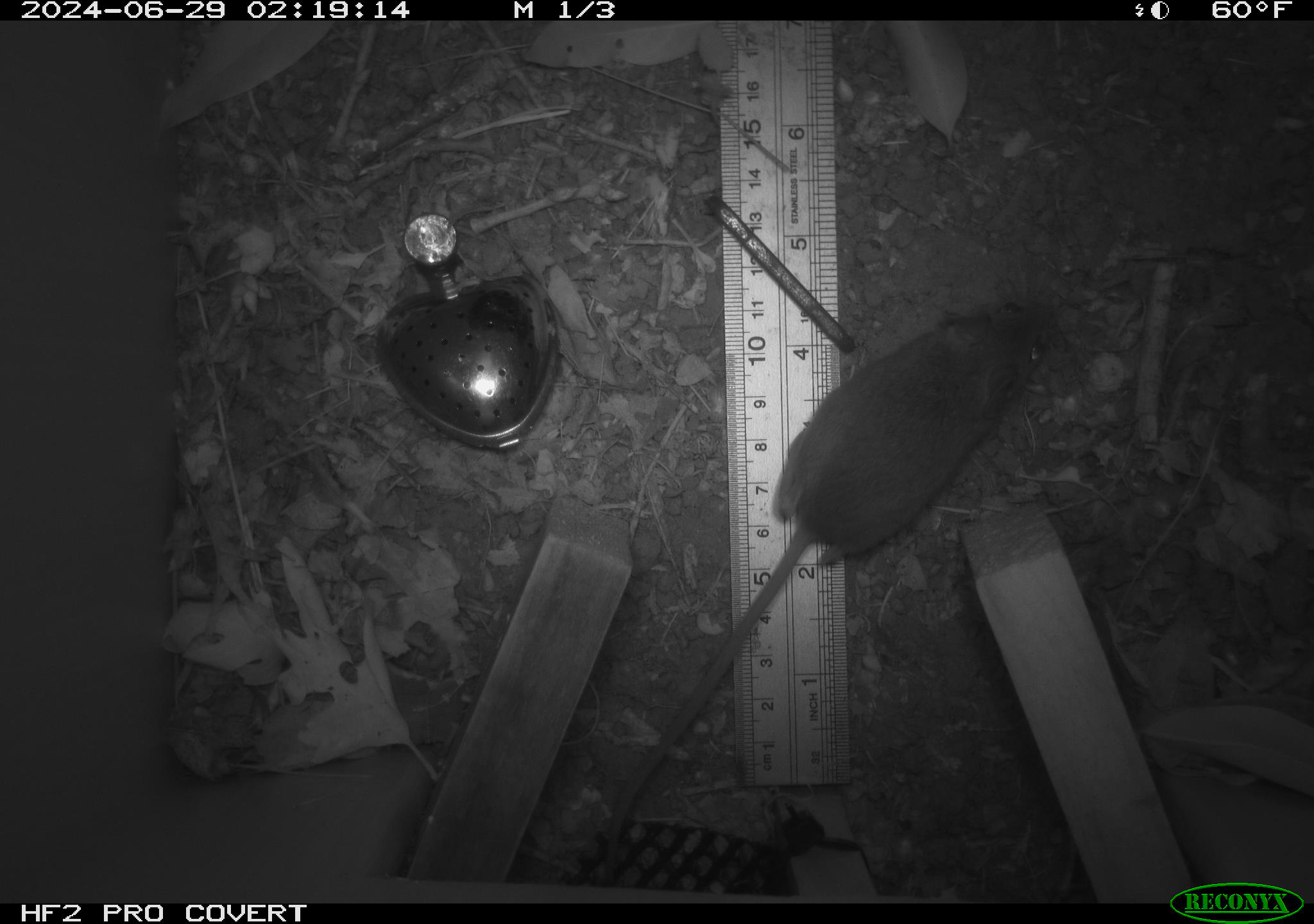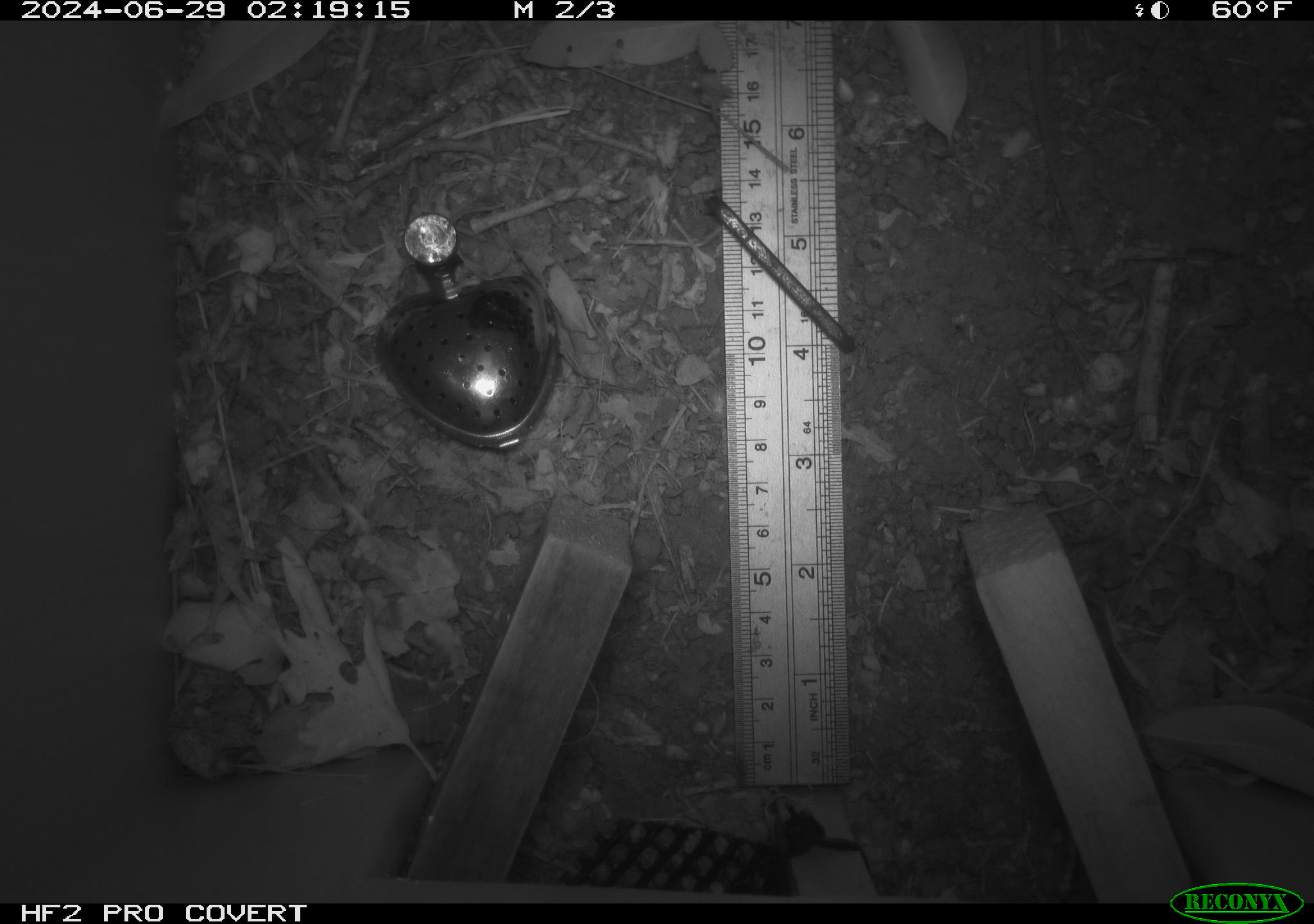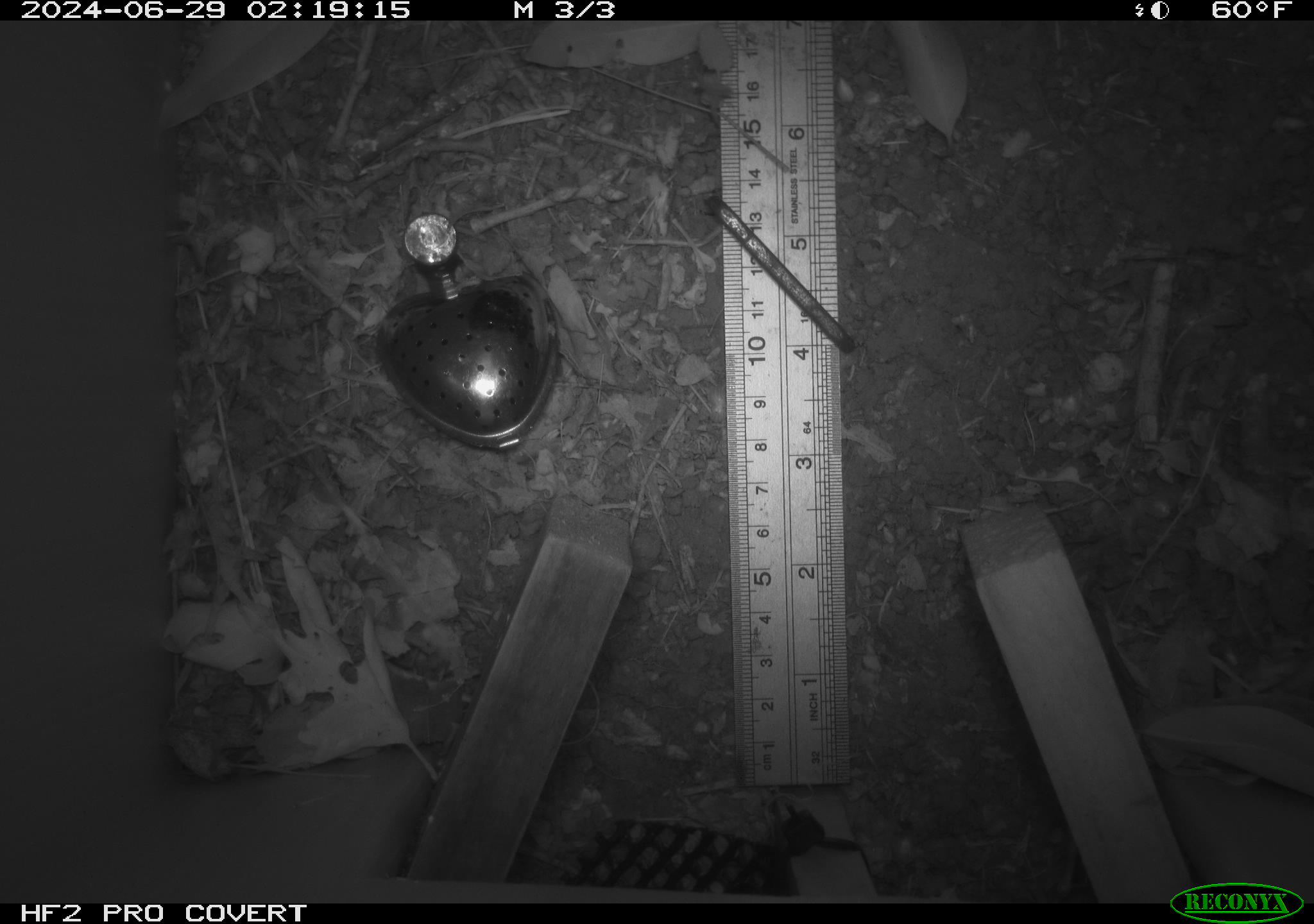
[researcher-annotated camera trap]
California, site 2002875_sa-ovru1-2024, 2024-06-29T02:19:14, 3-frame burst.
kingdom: Animalia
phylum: Chordata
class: Mammalia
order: Rodentia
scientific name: Rodentia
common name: rodent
Rodent (Rodentia).